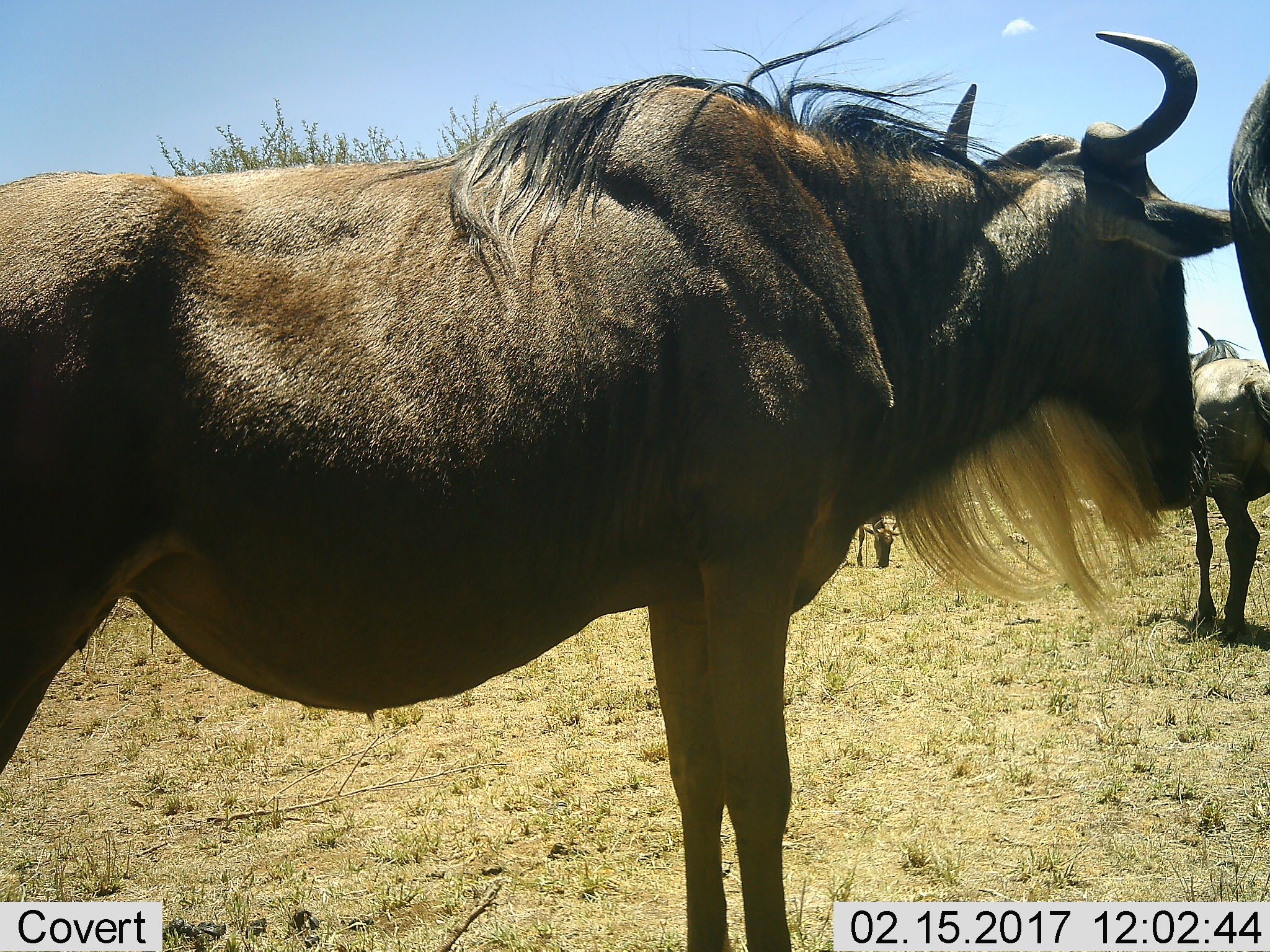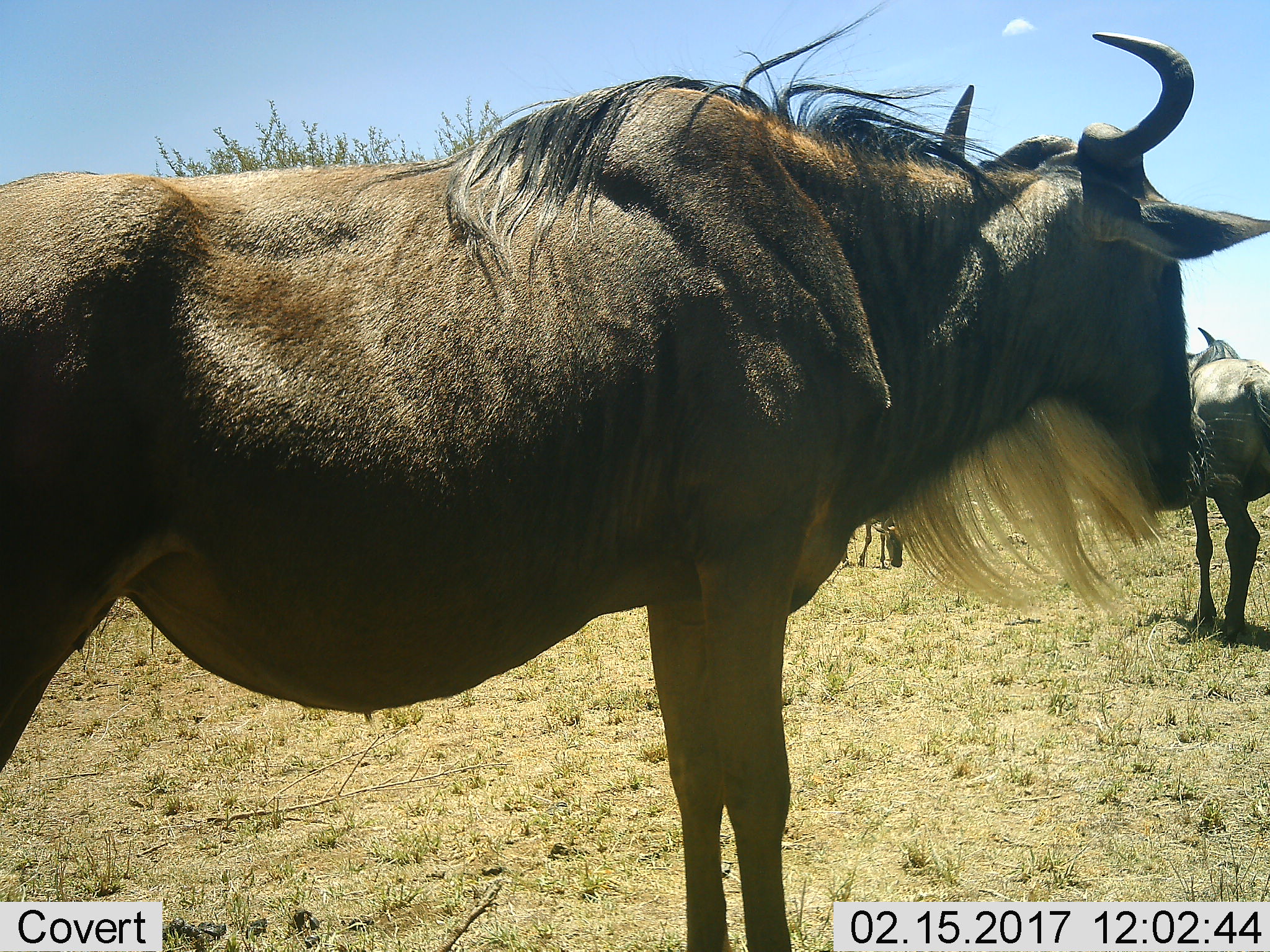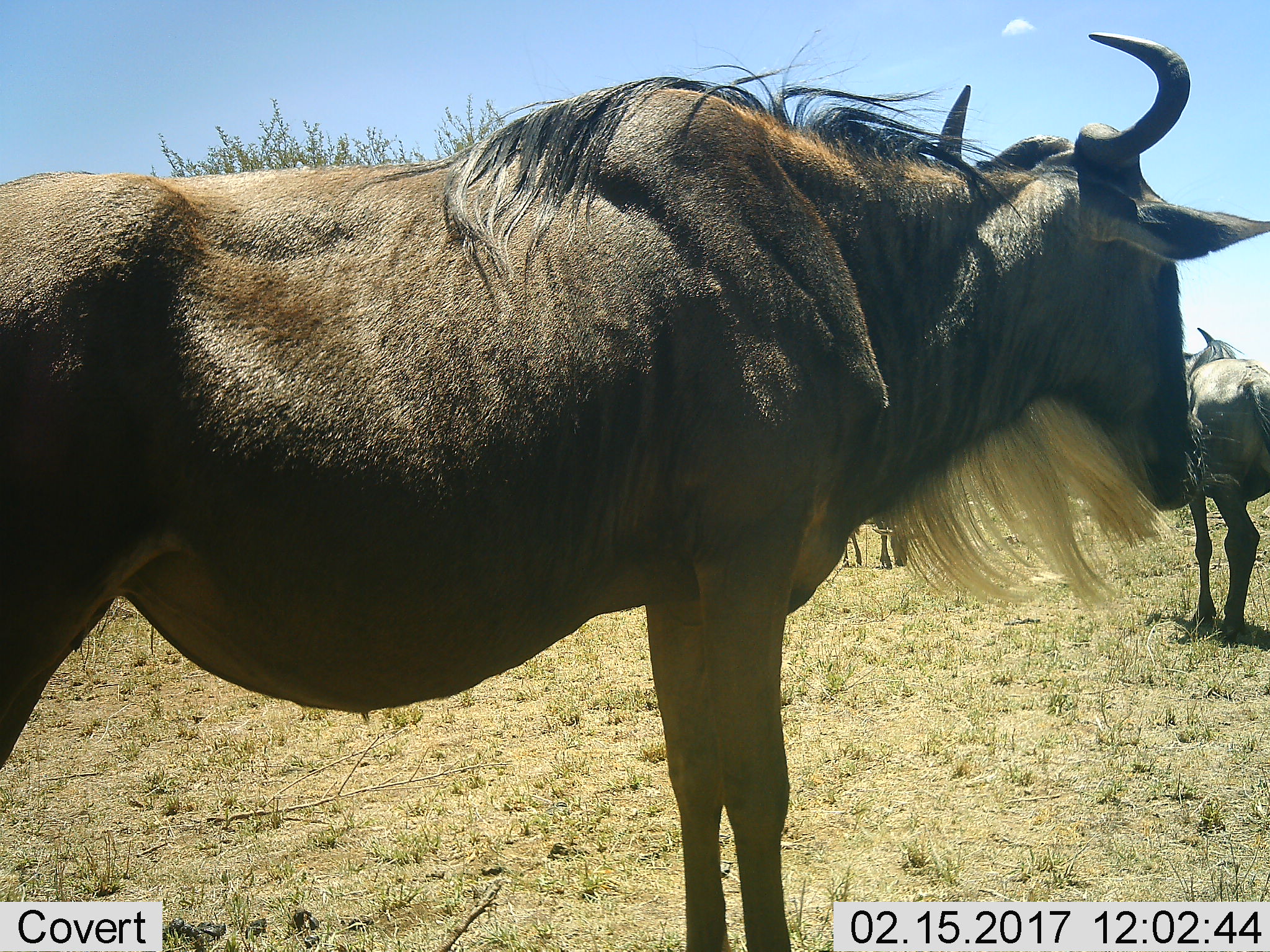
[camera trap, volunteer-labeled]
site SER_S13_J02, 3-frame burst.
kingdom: Animalia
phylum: Chordata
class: Mammalia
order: Artiodactyla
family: Bovidae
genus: Connochaetes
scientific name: Connochaetes taurinus taurinus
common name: blue wildebeest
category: wildebeestblue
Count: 4.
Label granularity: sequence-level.